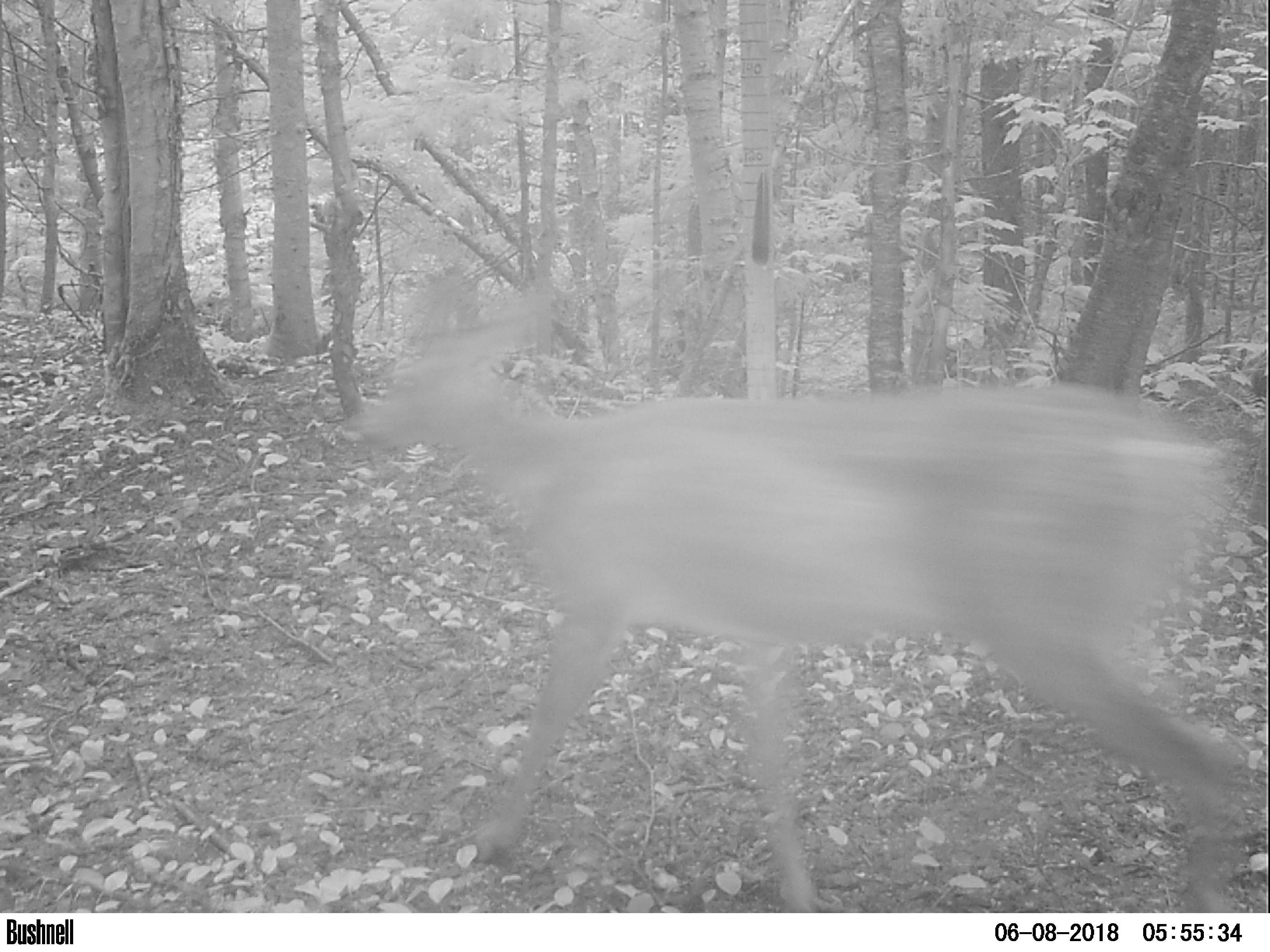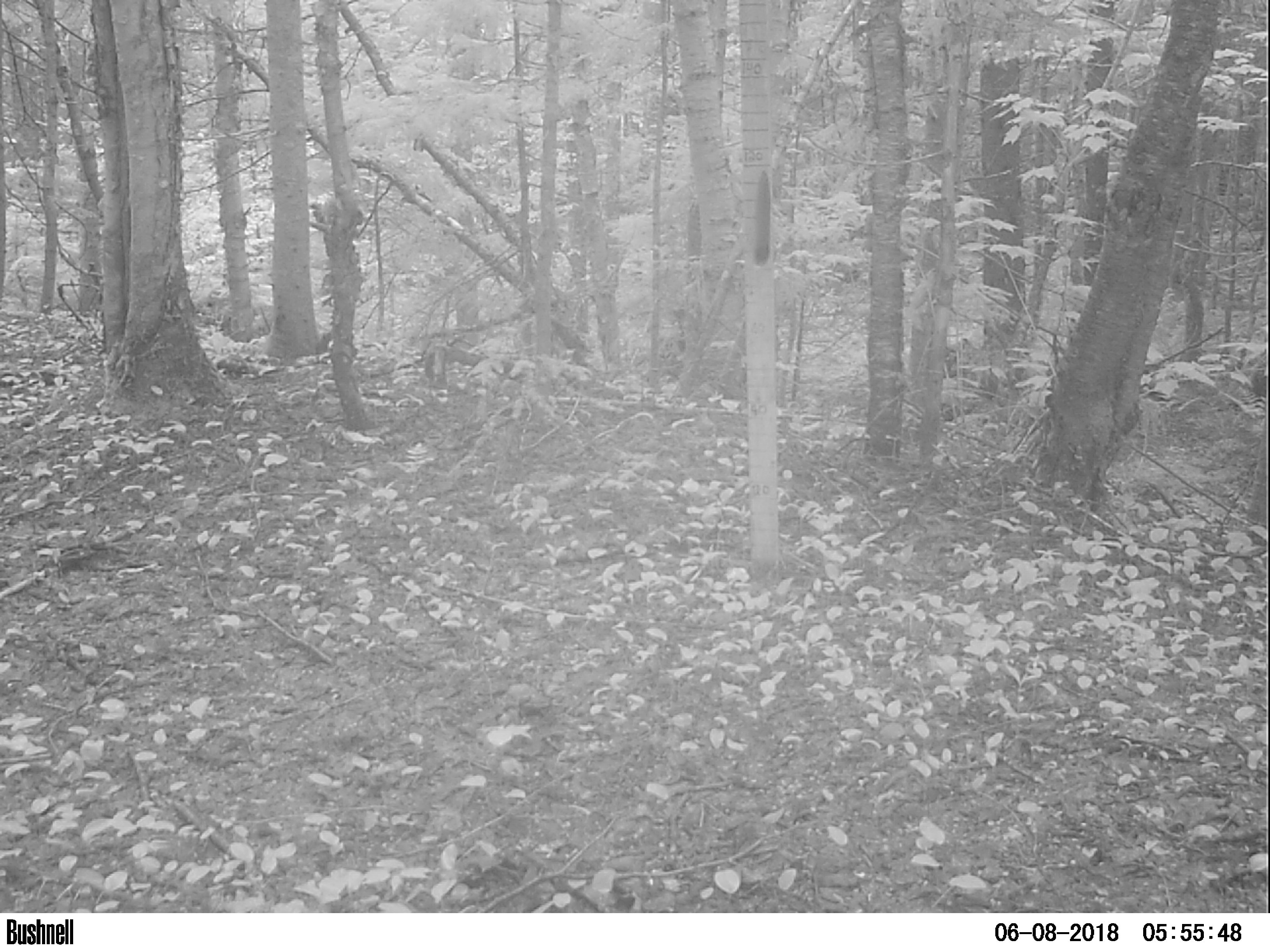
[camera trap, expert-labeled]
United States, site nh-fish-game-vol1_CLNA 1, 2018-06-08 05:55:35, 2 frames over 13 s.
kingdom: Animalia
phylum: Chordata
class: Mammalia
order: Artiodactyla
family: Cervidae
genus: Odocoileus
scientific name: Odocoileus virginianus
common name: white-tailed deer